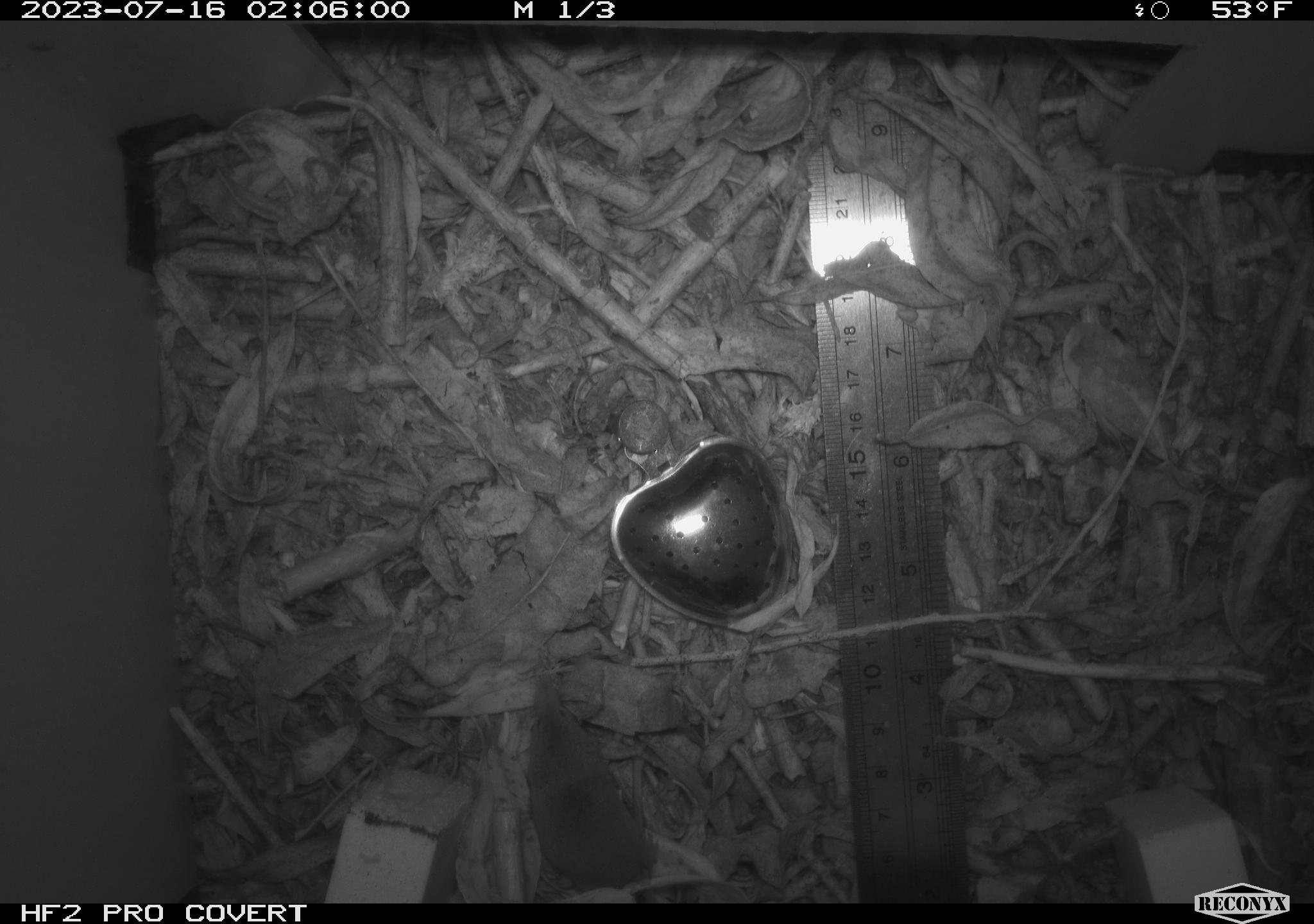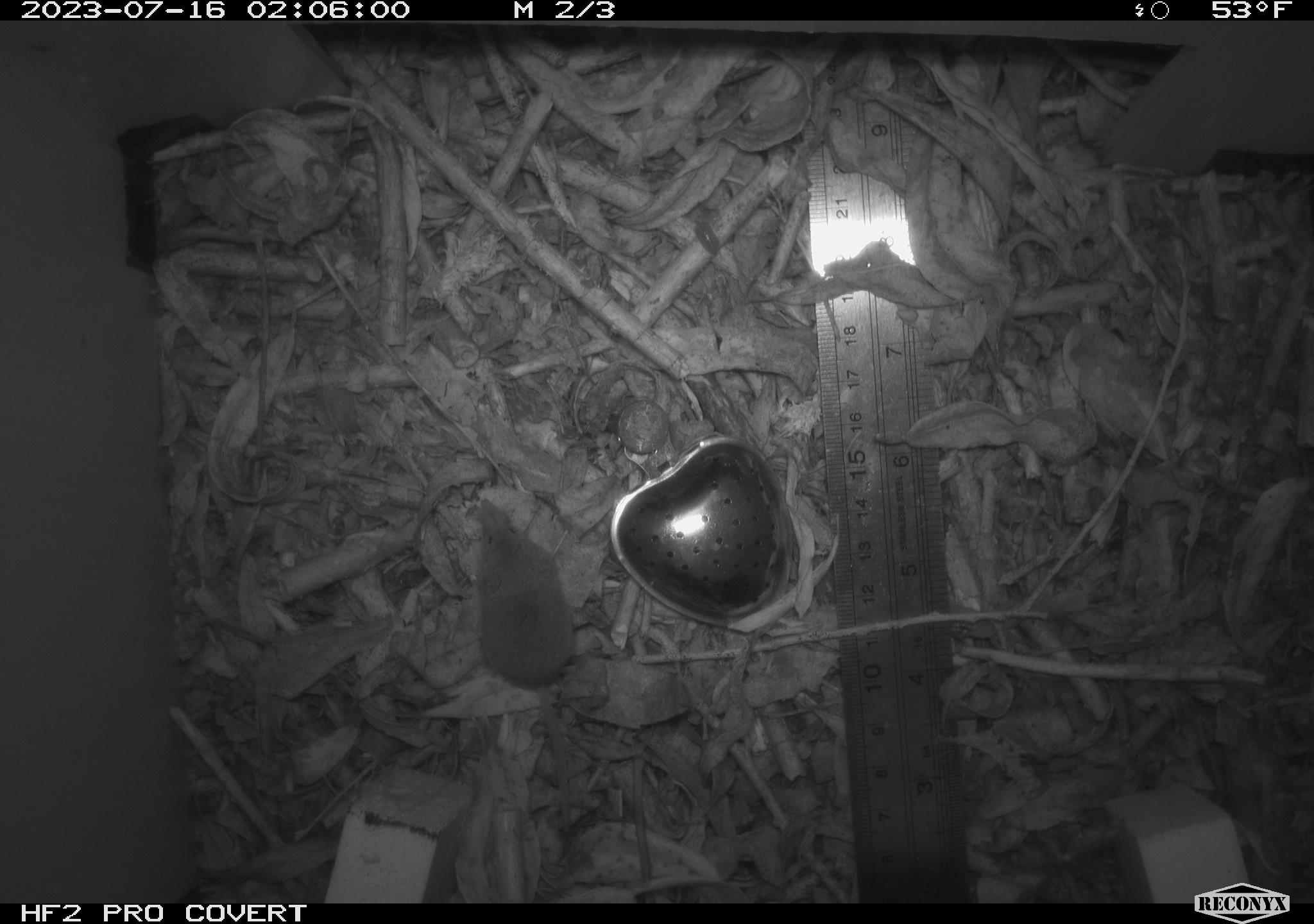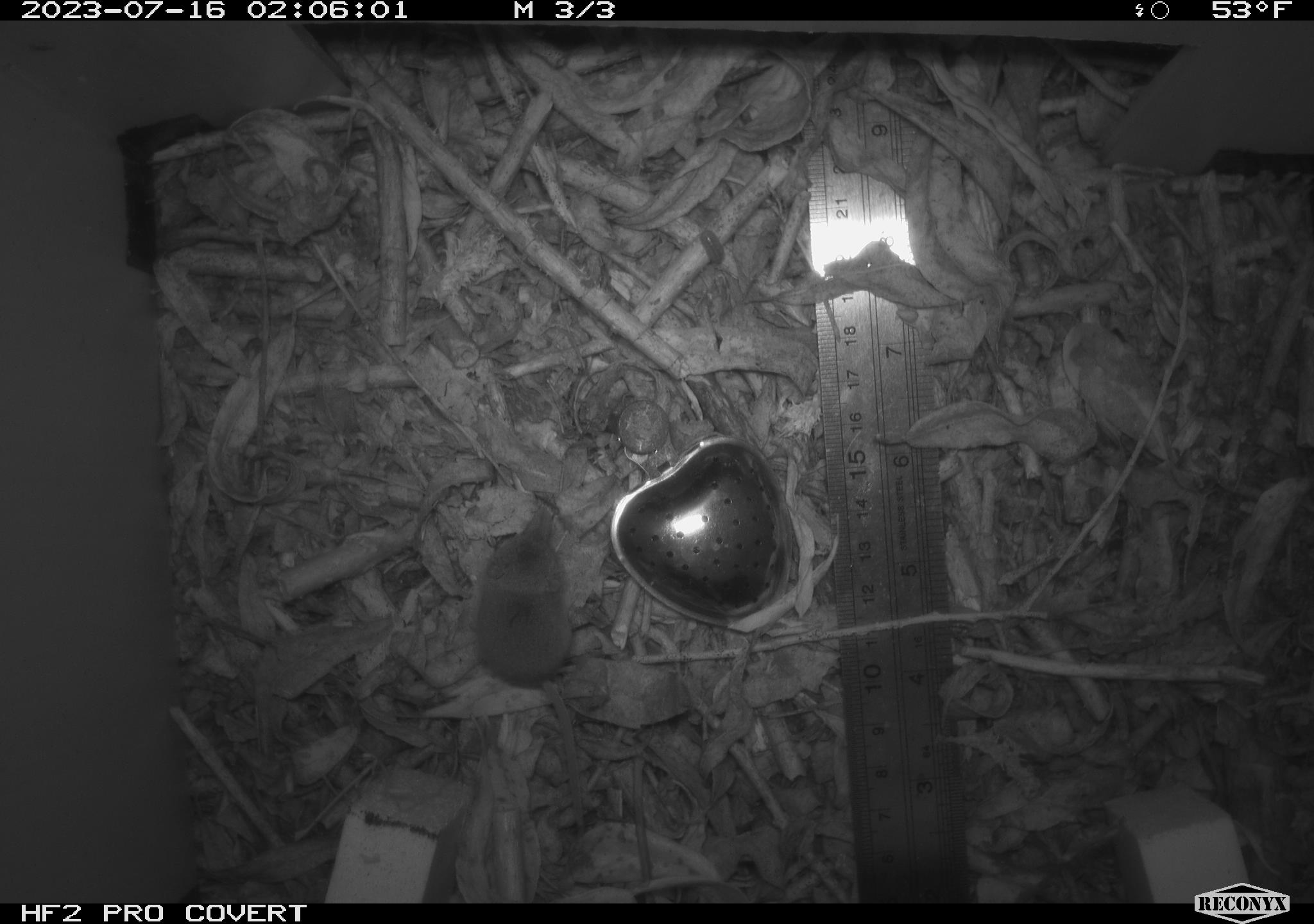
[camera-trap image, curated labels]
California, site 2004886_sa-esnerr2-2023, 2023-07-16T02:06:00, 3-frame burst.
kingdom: Animalia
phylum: Chordata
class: Mammalia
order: Eulipotyphla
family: Soricidae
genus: Sorex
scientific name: Sorex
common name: long-tailed shrew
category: sorex species